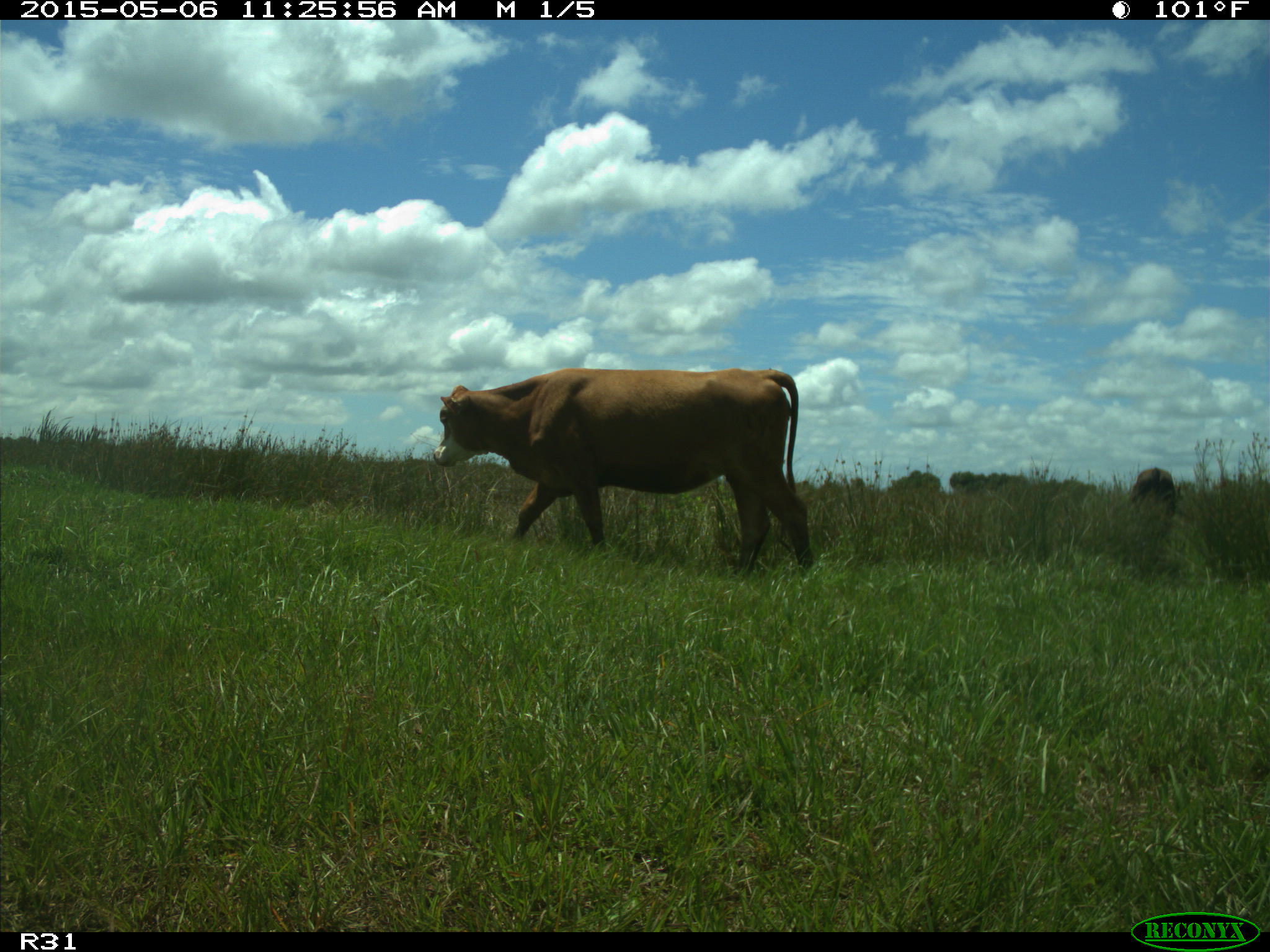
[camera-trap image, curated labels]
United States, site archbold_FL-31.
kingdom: Animalia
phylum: Chordata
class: Mammalia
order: Artiodactyla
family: Bovidae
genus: Bos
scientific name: Bos taurus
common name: domestic cow